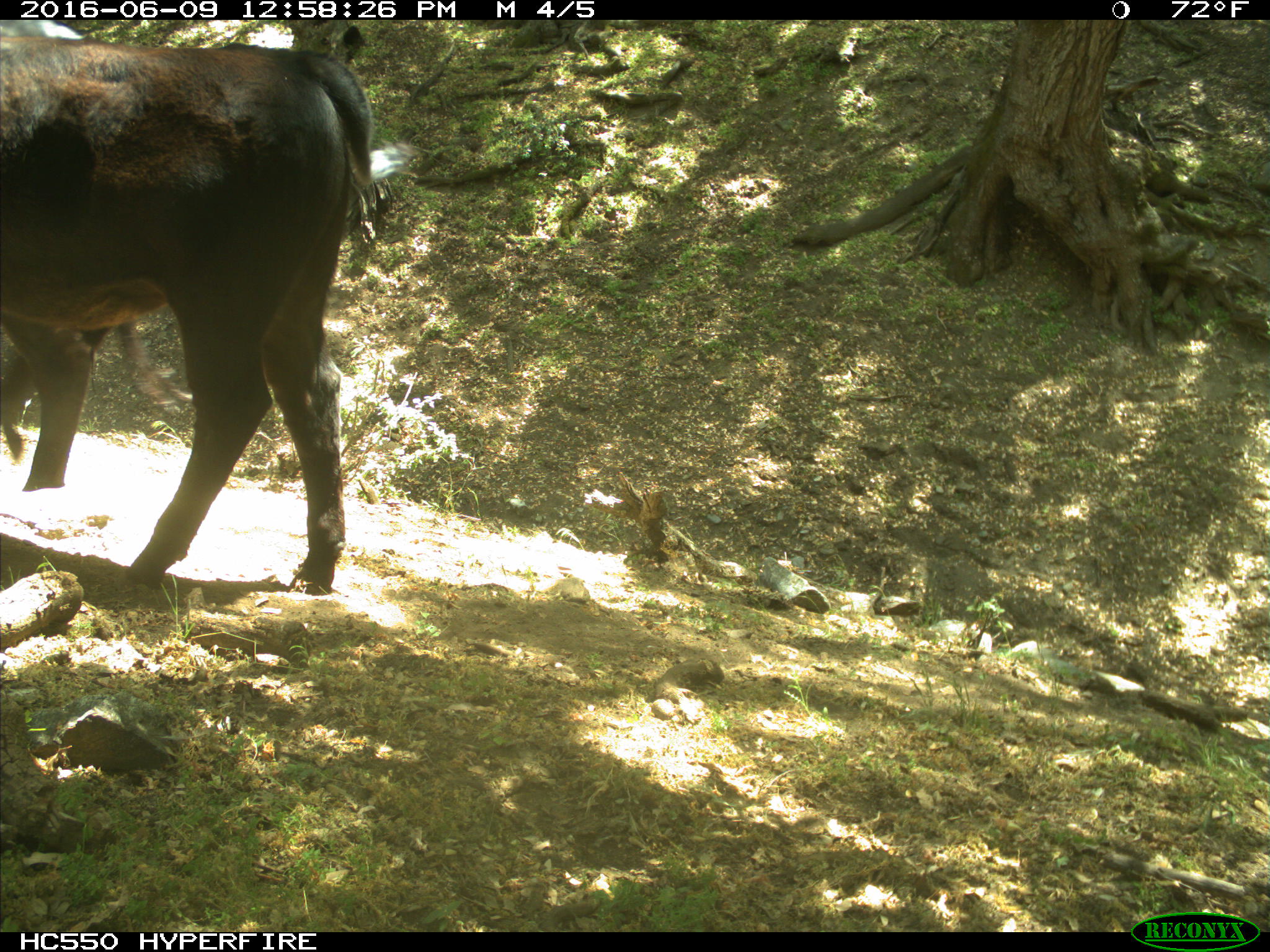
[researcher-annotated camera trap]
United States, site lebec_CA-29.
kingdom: Animalia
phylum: Chordata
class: Mammalia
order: Artiodactyla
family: Bovidae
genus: Bos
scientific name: Bos taurus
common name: domestic cow